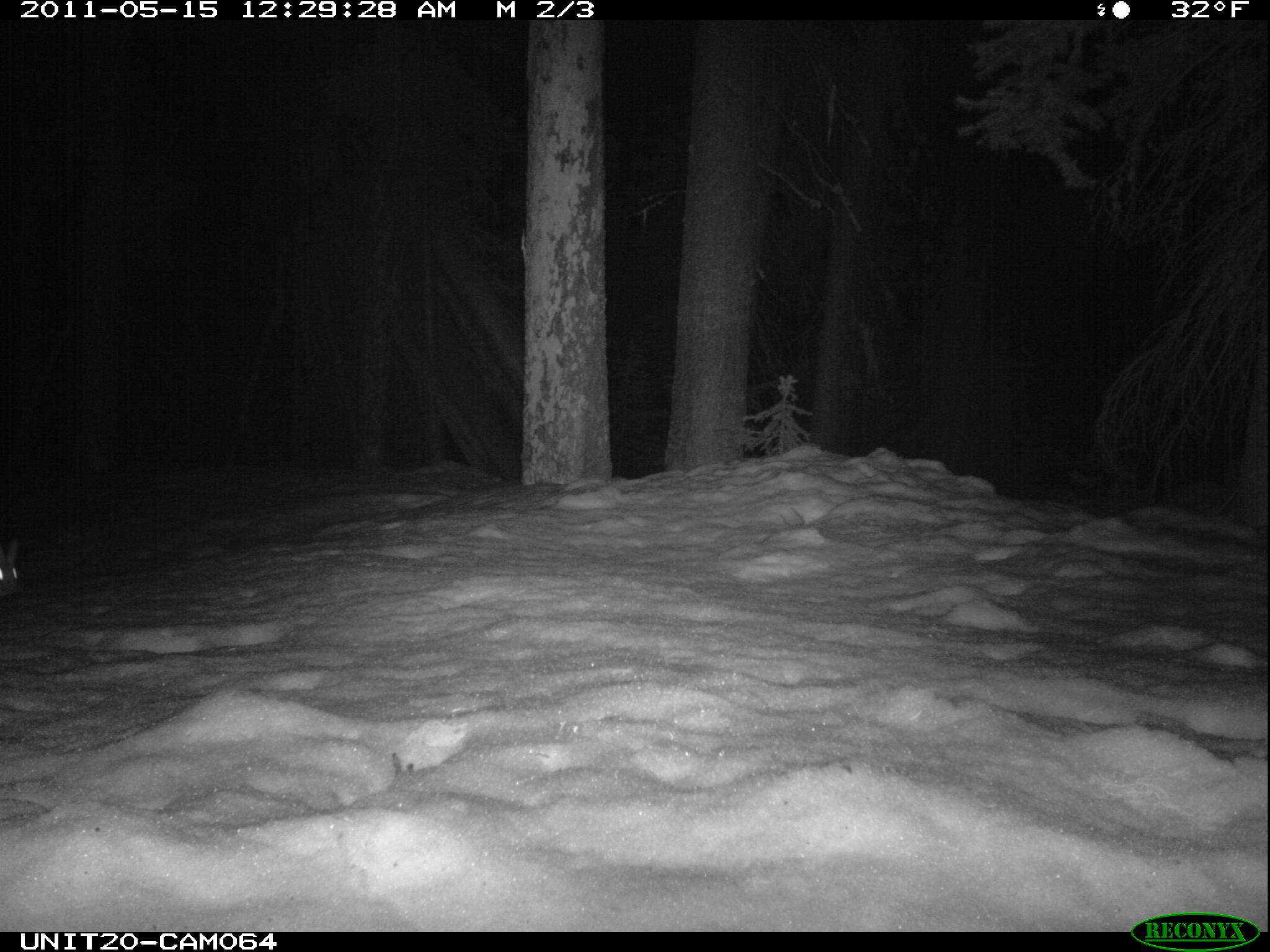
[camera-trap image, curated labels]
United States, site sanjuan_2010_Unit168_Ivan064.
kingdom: Animalia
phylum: Chordata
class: Mammalia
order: Lagomorpha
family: Leporidae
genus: Lepus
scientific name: Lepus americanus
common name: snowshoe hare